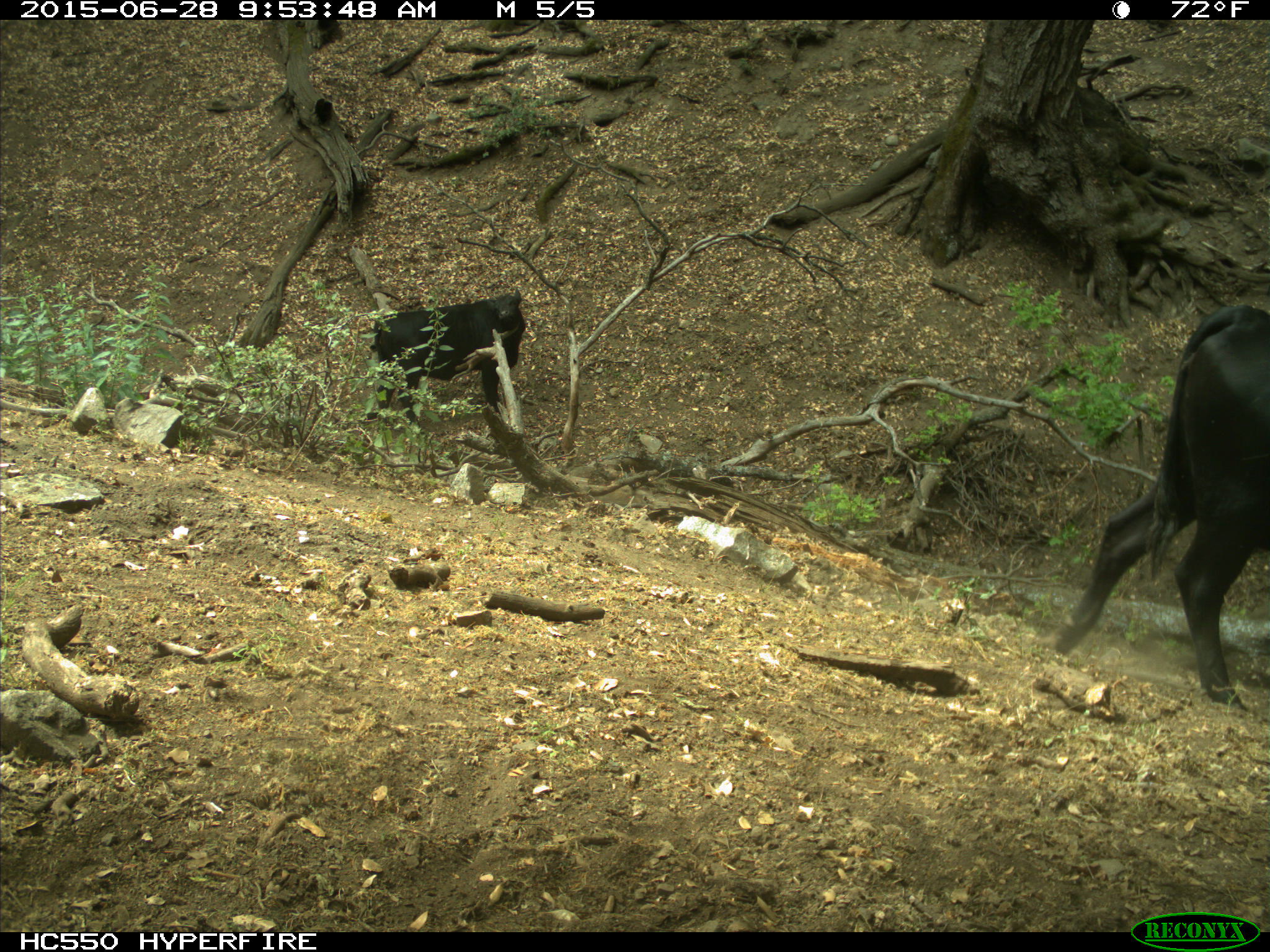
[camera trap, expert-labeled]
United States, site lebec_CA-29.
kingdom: Animalia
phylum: Chordata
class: Mammalia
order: Artiodactyla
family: Bovidae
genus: Bos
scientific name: Bos taurus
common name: domestic cow